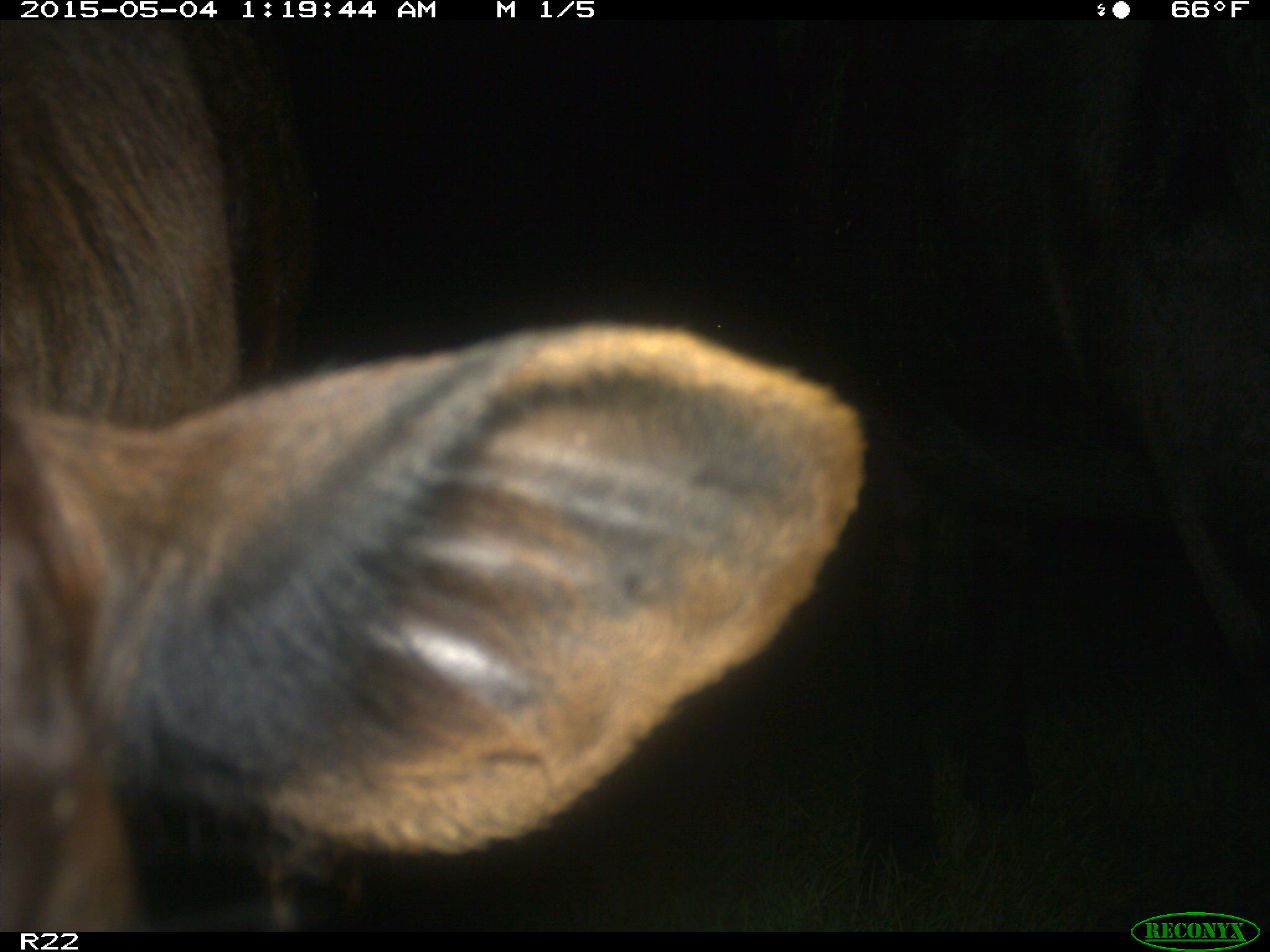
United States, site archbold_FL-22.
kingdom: Animalia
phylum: Chordata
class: Mammalia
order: Artiodactyla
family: Bovidae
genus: Bos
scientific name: Bos taurus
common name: domestic cow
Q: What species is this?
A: Bos taurus (domestic cow).